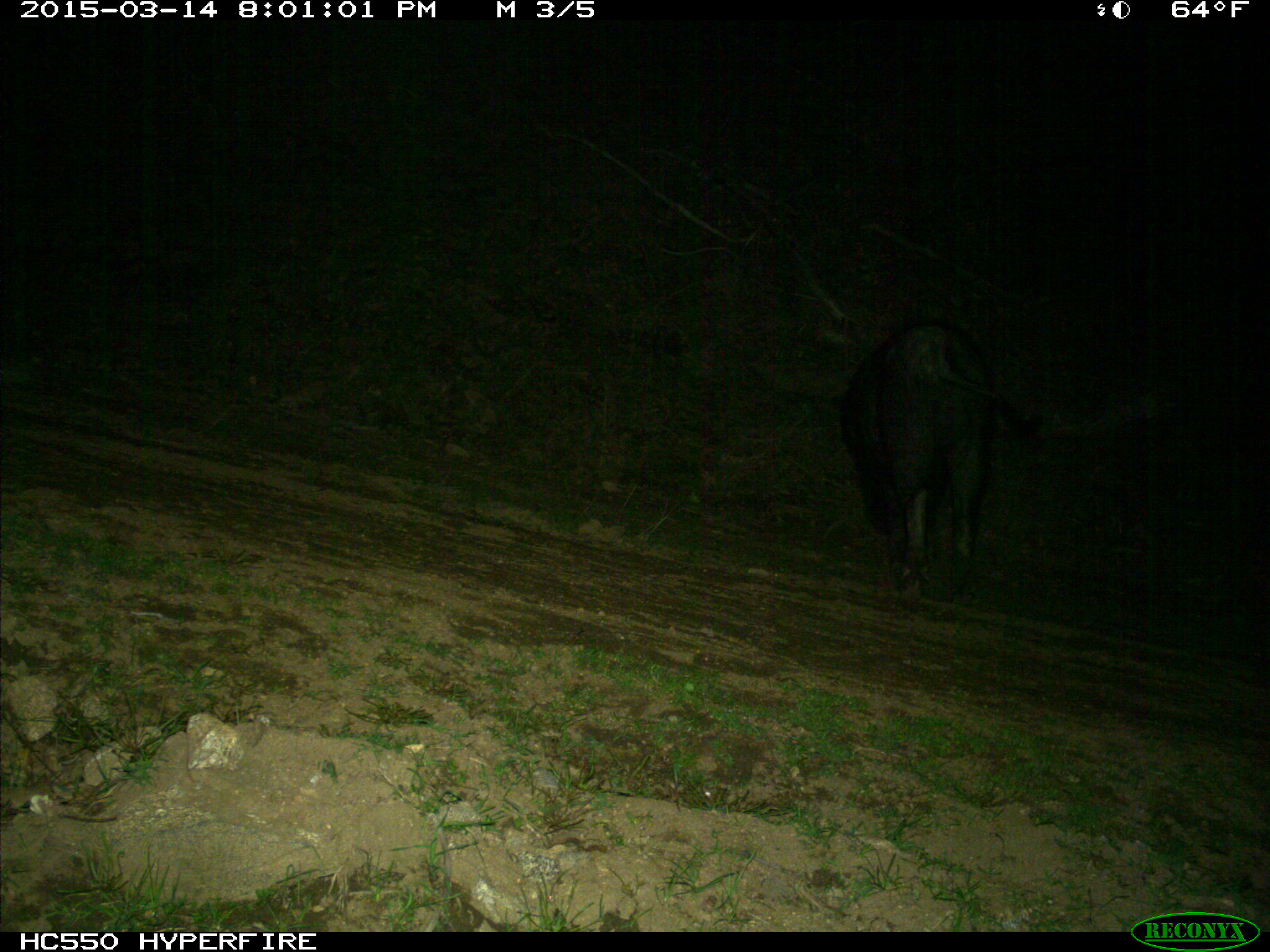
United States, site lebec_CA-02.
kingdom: Animalia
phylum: Chordata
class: Mammalia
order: Artiodactyla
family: Suidae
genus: Sus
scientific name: Sus scrofa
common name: wild boar